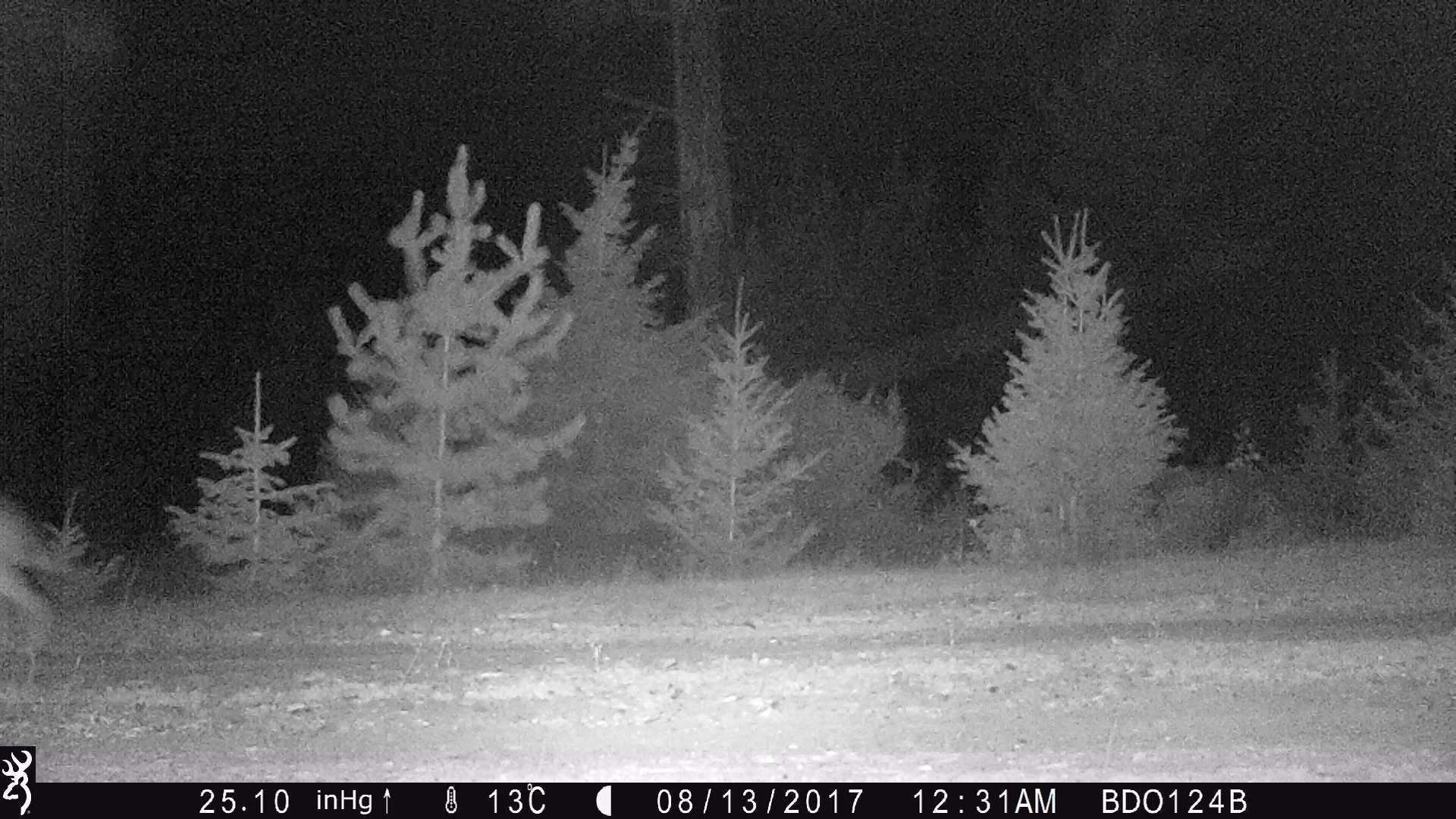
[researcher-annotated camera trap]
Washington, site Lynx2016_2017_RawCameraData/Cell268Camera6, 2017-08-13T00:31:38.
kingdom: Animalia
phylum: Chordata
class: Mammalia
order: Carnivora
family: Canidae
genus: Canis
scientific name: Canis lupus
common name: gray wolf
Canis lupus (gray wolf). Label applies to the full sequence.